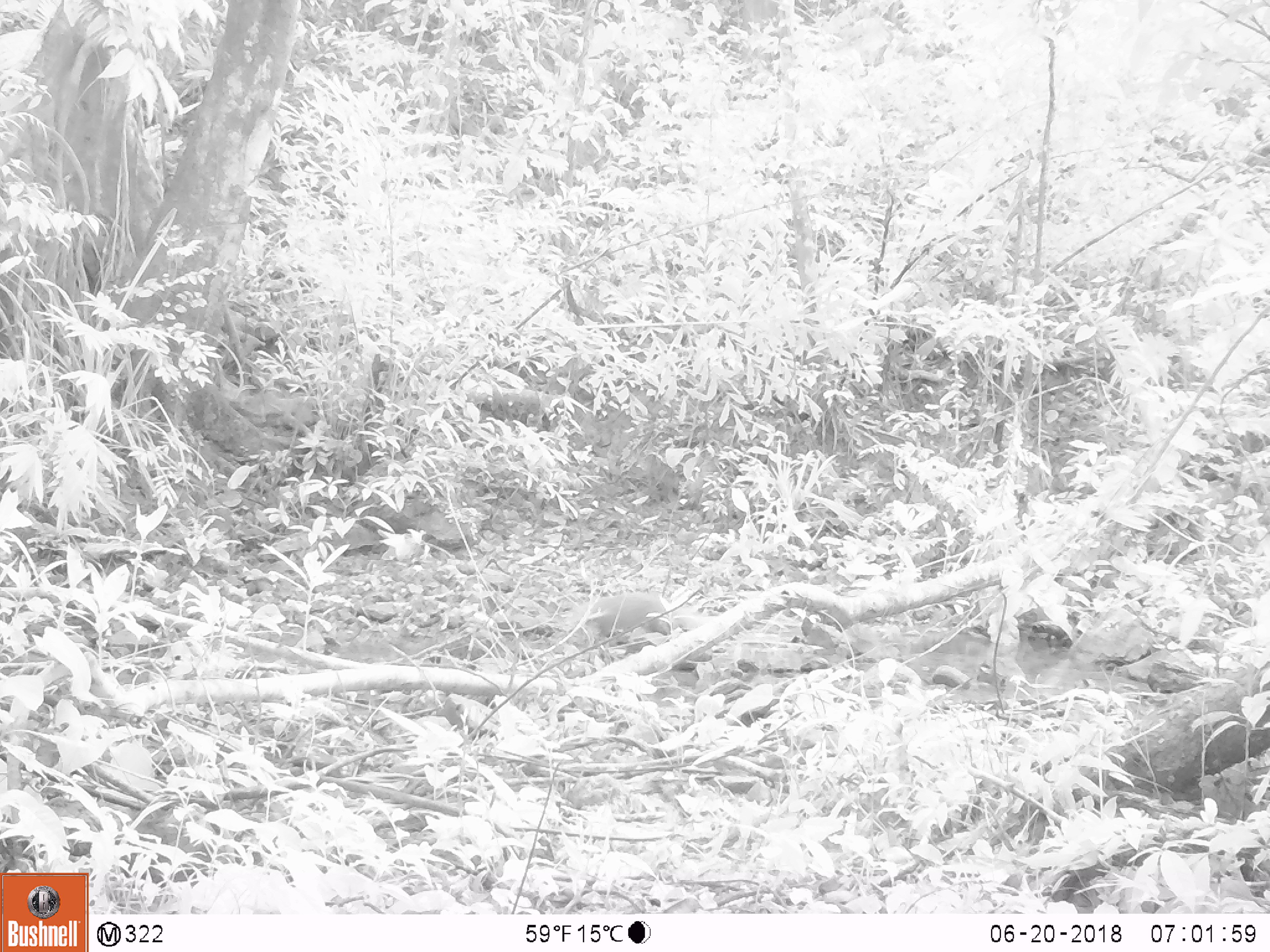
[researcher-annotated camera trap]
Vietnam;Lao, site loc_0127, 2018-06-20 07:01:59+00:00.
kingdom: Animalia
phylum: Chordata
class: Mammalia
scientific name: Mammalia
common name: mammal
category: unidentified small mammal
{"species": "unidentified small mammal (mammal) (Mammalia)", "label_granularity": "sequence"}